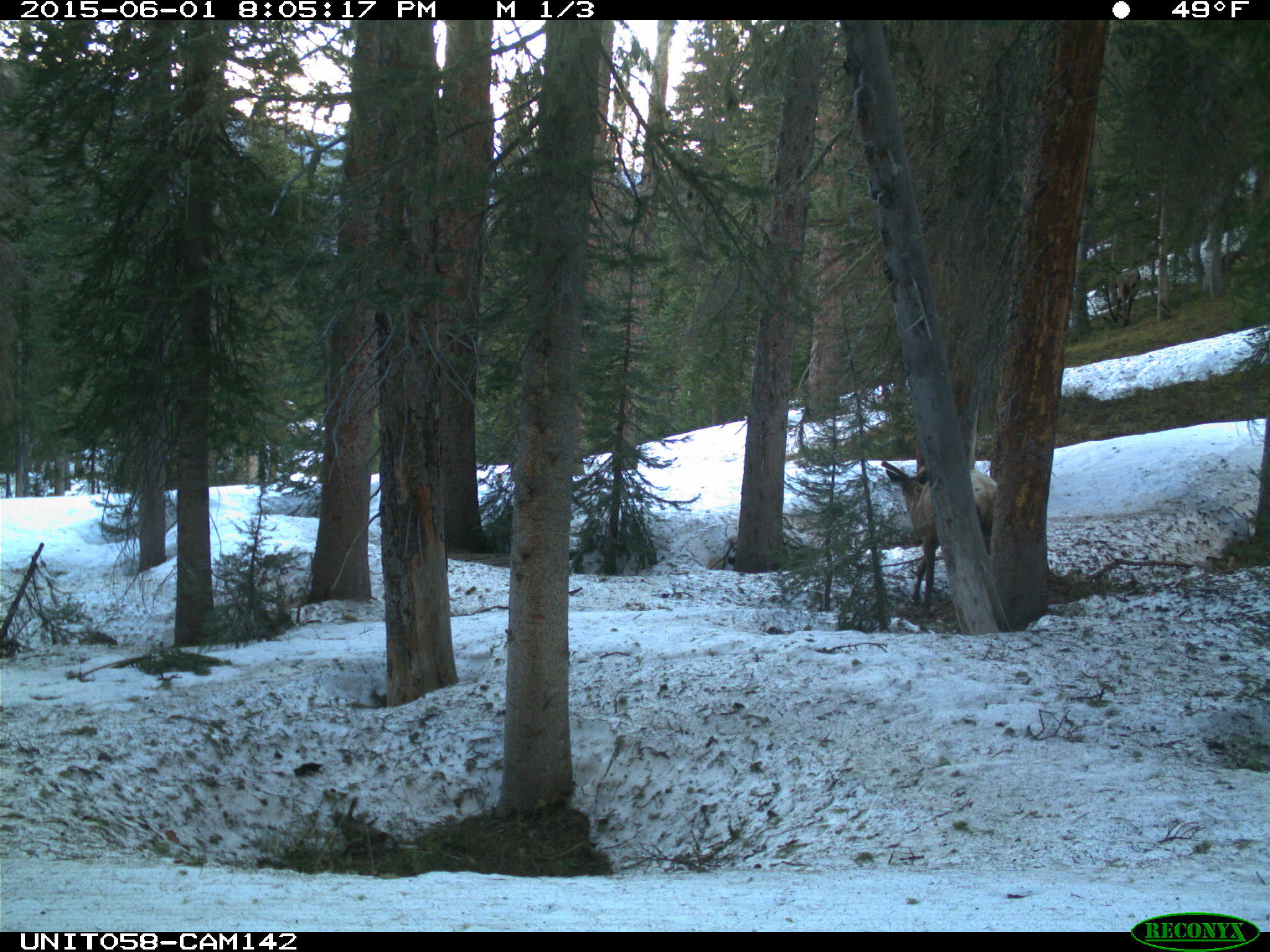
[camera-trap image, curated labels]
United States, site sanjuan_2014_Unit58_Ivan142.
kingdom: Animalia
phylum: Chordata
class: Mammalia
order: Artiodactyla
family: Cervidae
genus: Cervus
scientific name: Cervus elaphus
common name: red deer